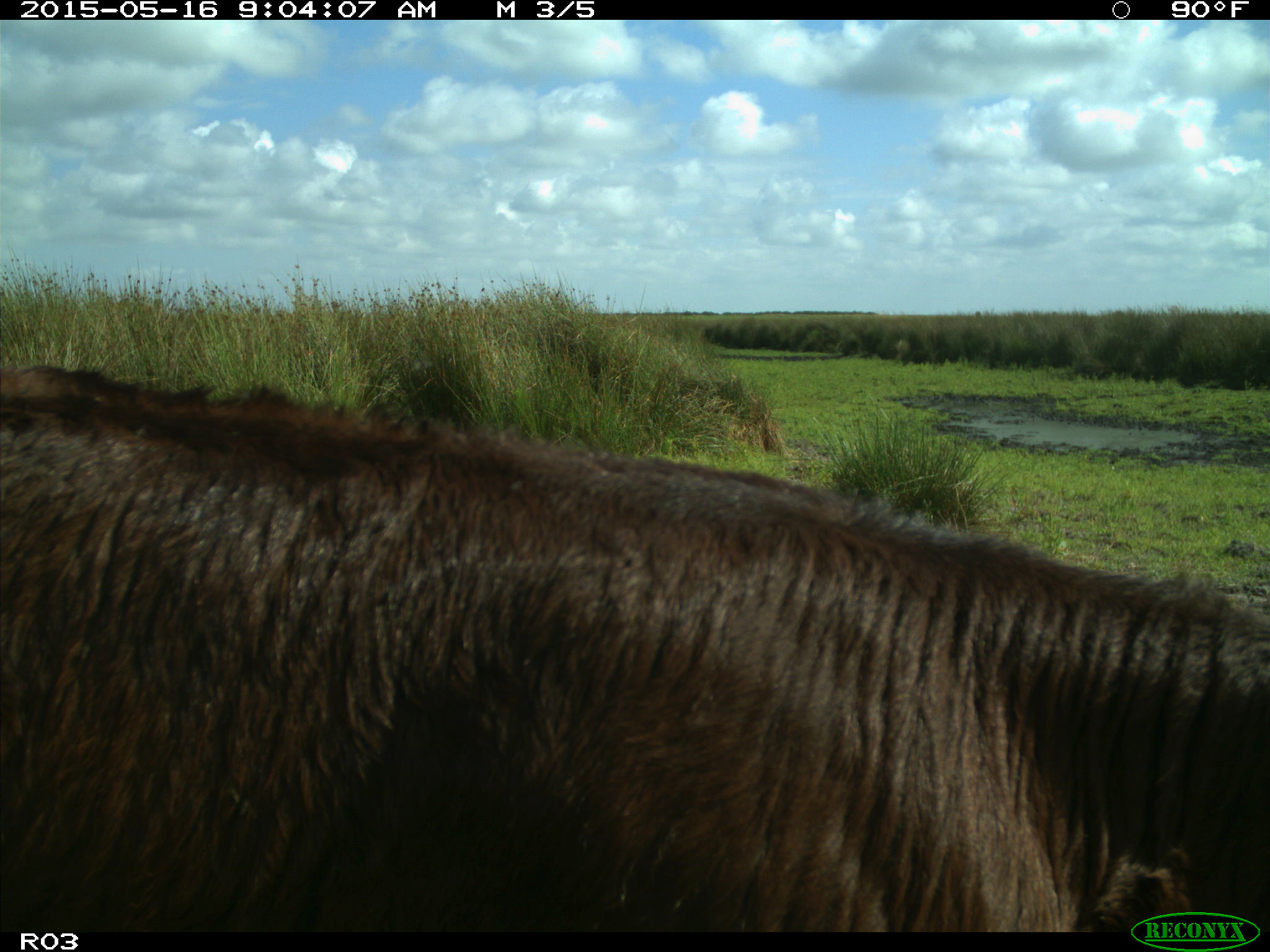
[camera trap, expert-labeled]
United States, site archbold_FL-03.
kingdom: Animalia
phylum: Chordata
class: Mammalia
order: Artiodactyla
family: Bovidae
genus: Bos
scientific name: Bos taurus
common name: domestic cow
Bos taurus (domestic cow).